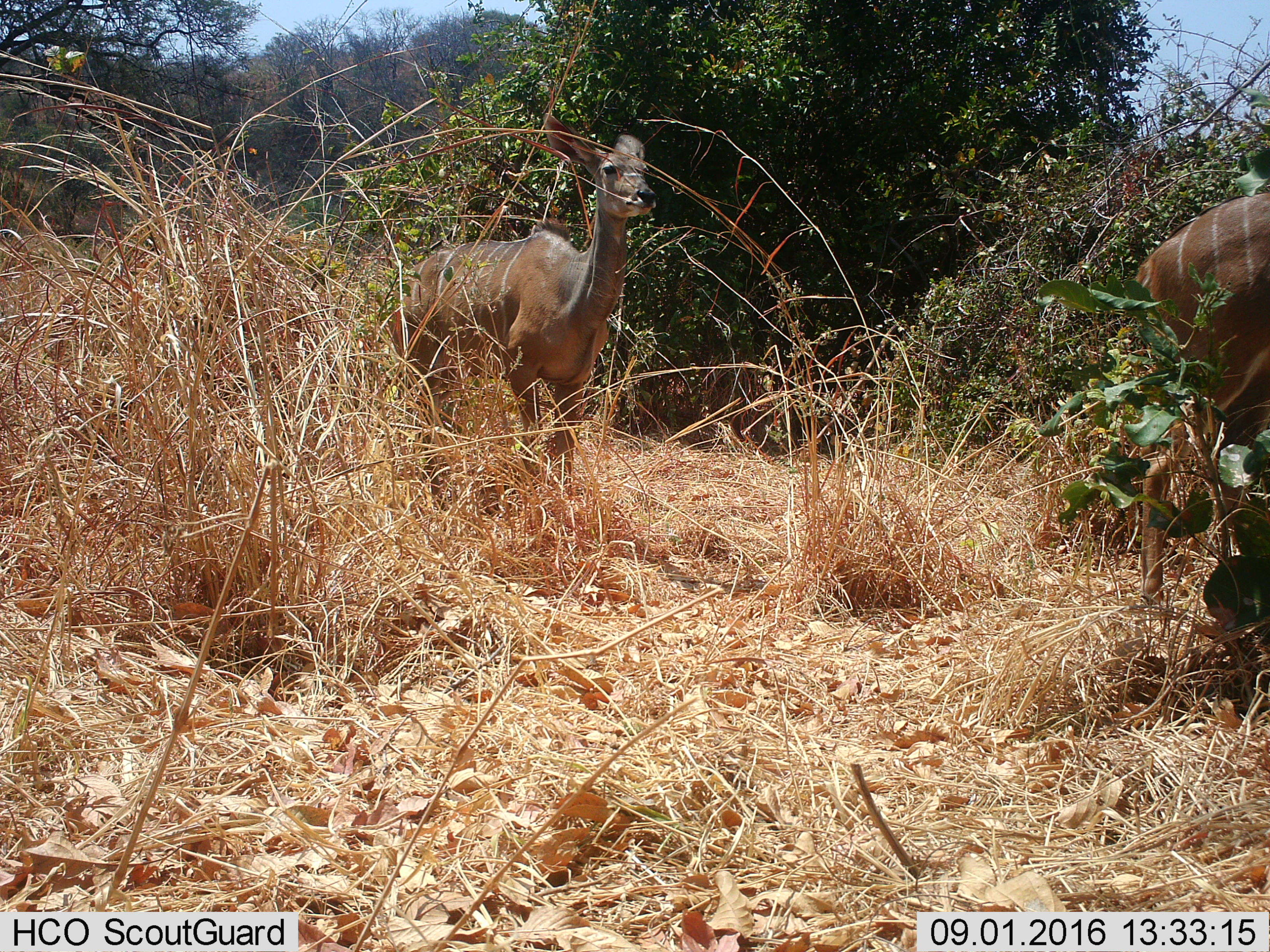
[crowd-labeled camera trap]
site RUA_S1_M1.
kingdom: Animalia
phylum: Chordata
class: Mammalia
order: Artiodactyla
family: Bovidae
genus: Tragelaphus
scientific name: Tragelaphus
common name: kudu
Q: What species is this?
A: Kudu (Tragelaphus).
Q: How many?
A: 2.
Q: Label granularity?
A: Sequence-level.